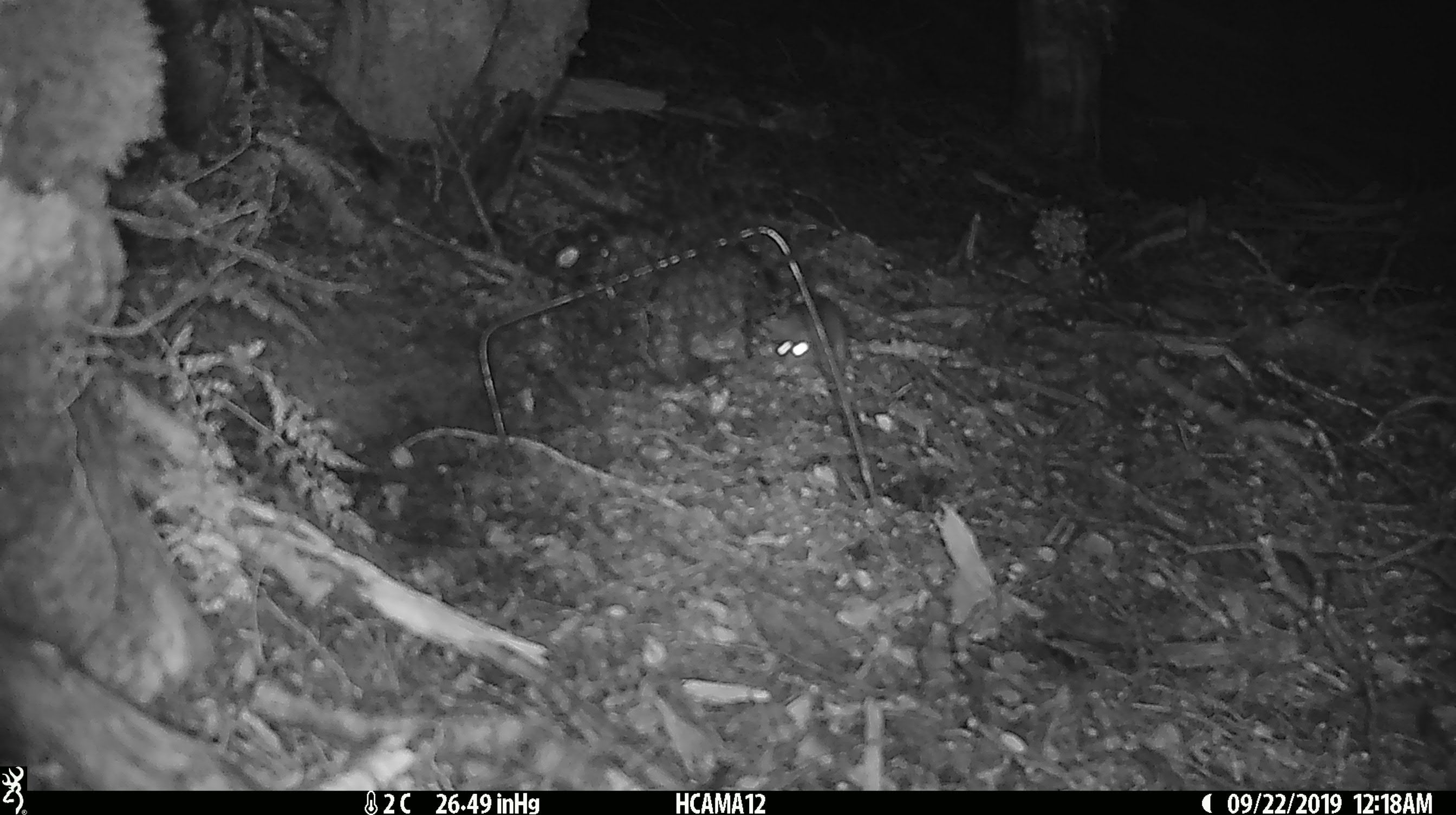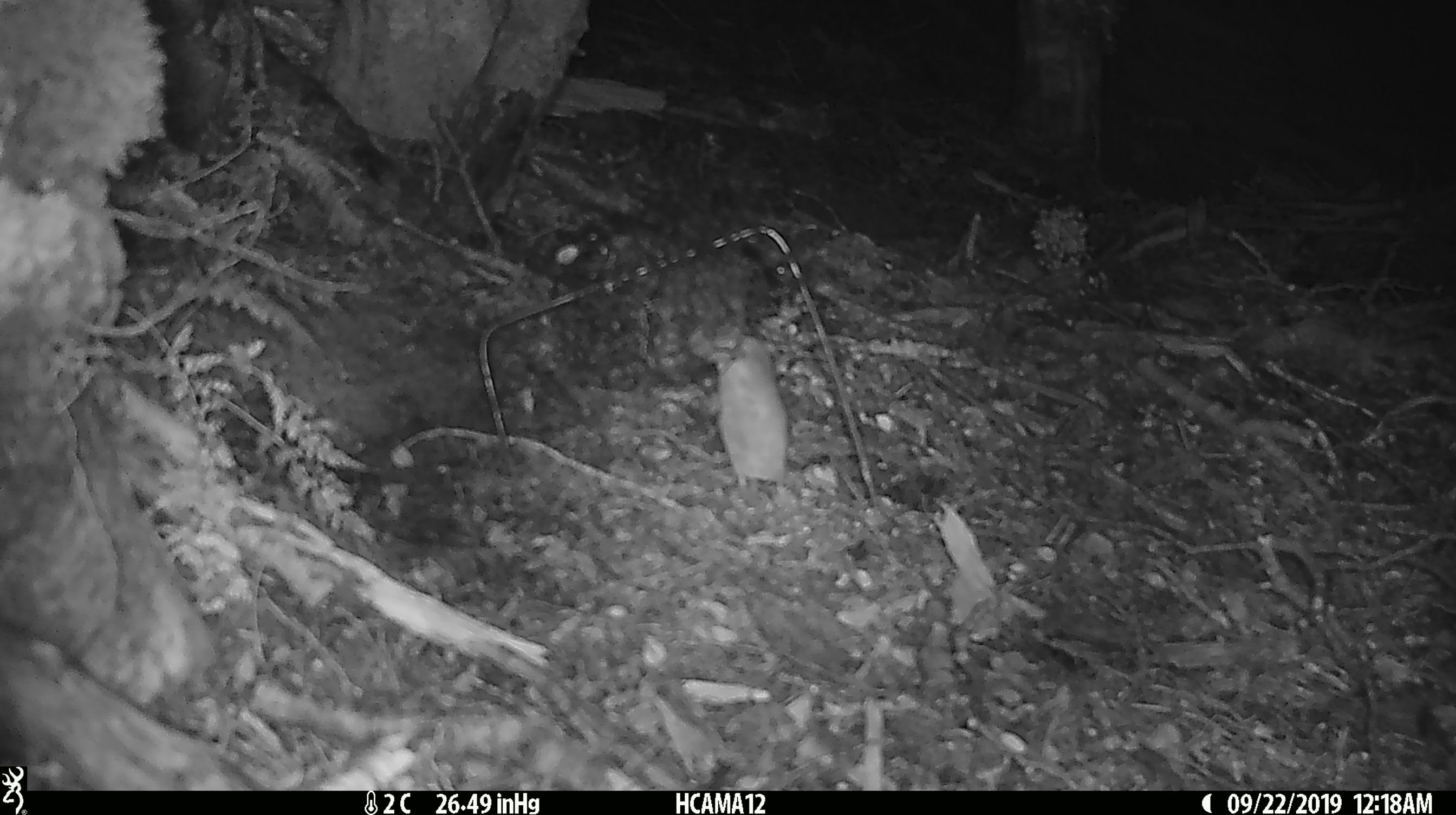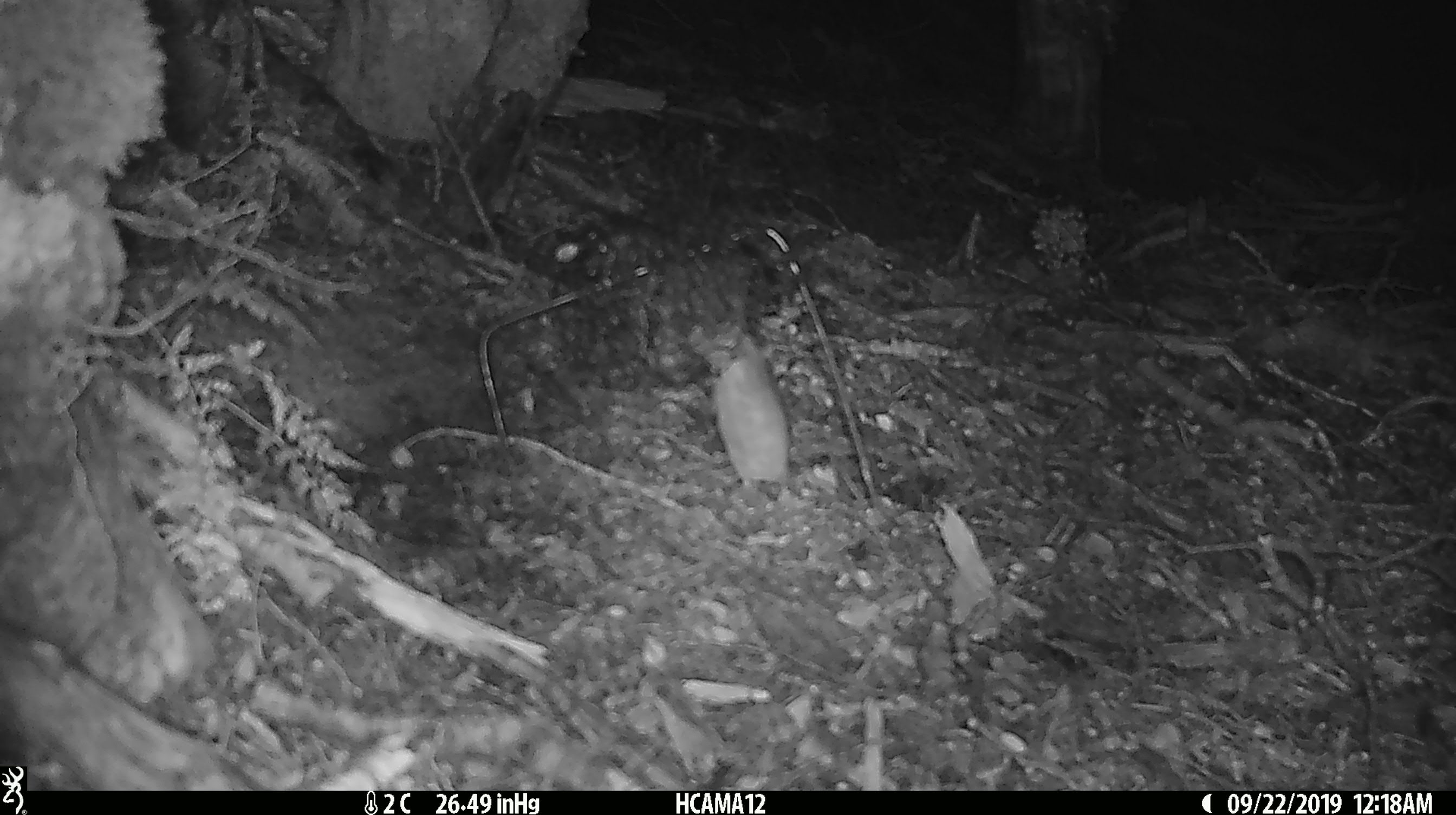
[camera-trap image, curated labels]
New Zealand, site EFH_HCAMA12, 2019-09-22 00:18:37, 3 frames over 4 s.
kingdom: Animalia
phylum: Chordata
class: Mammalia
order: Rodentia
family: Muridae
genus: Mus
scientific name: Mus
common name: mouse